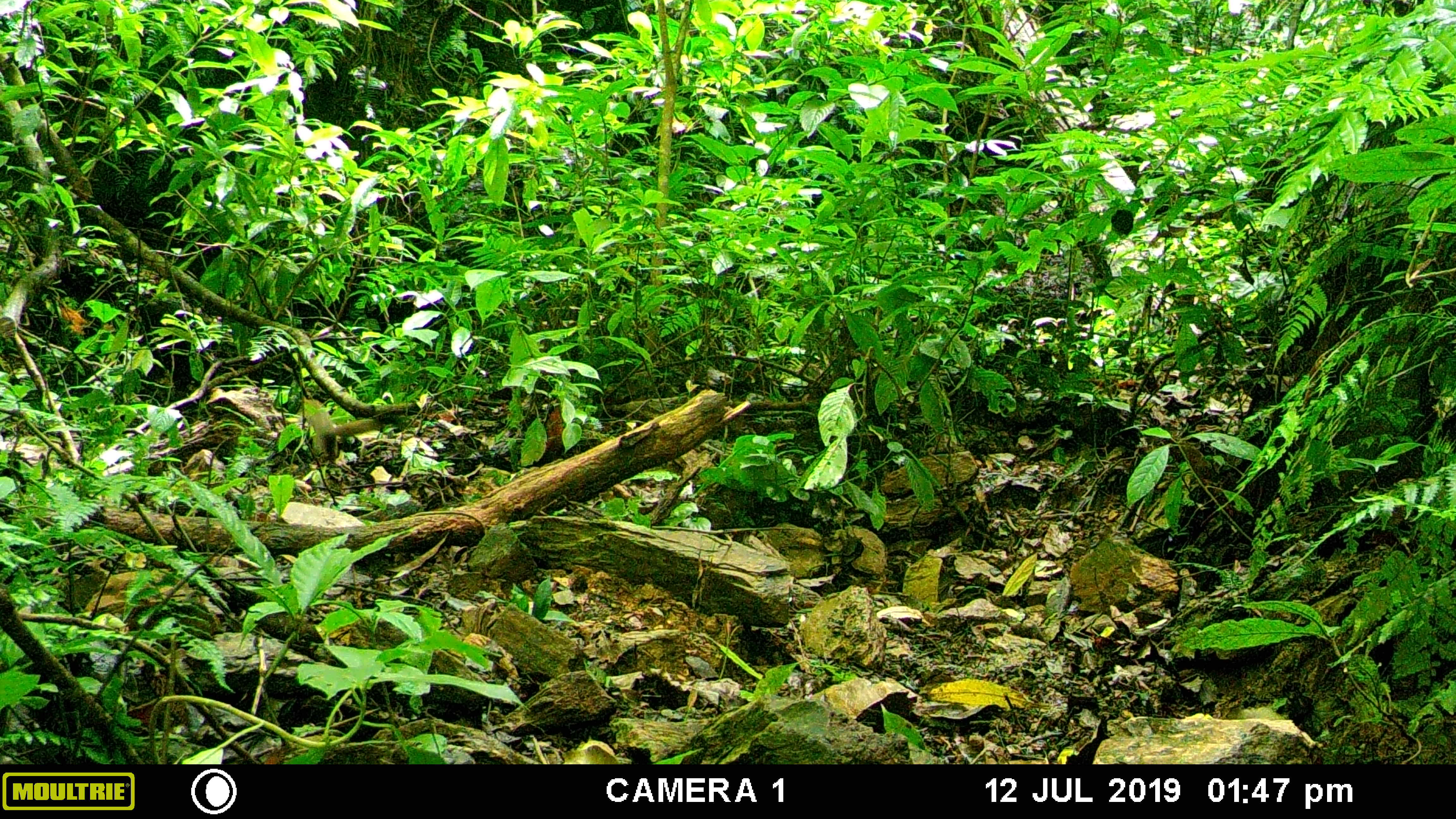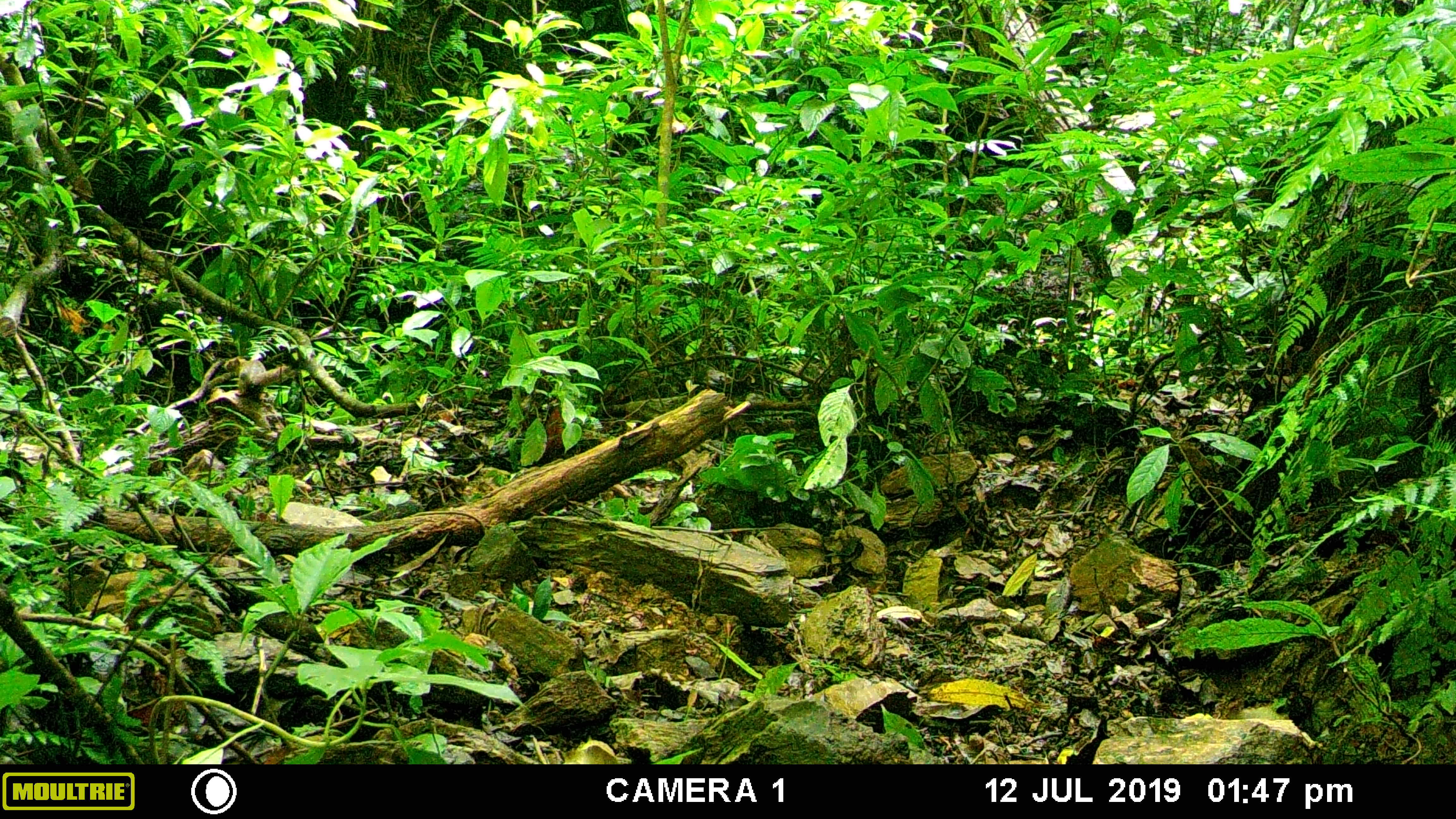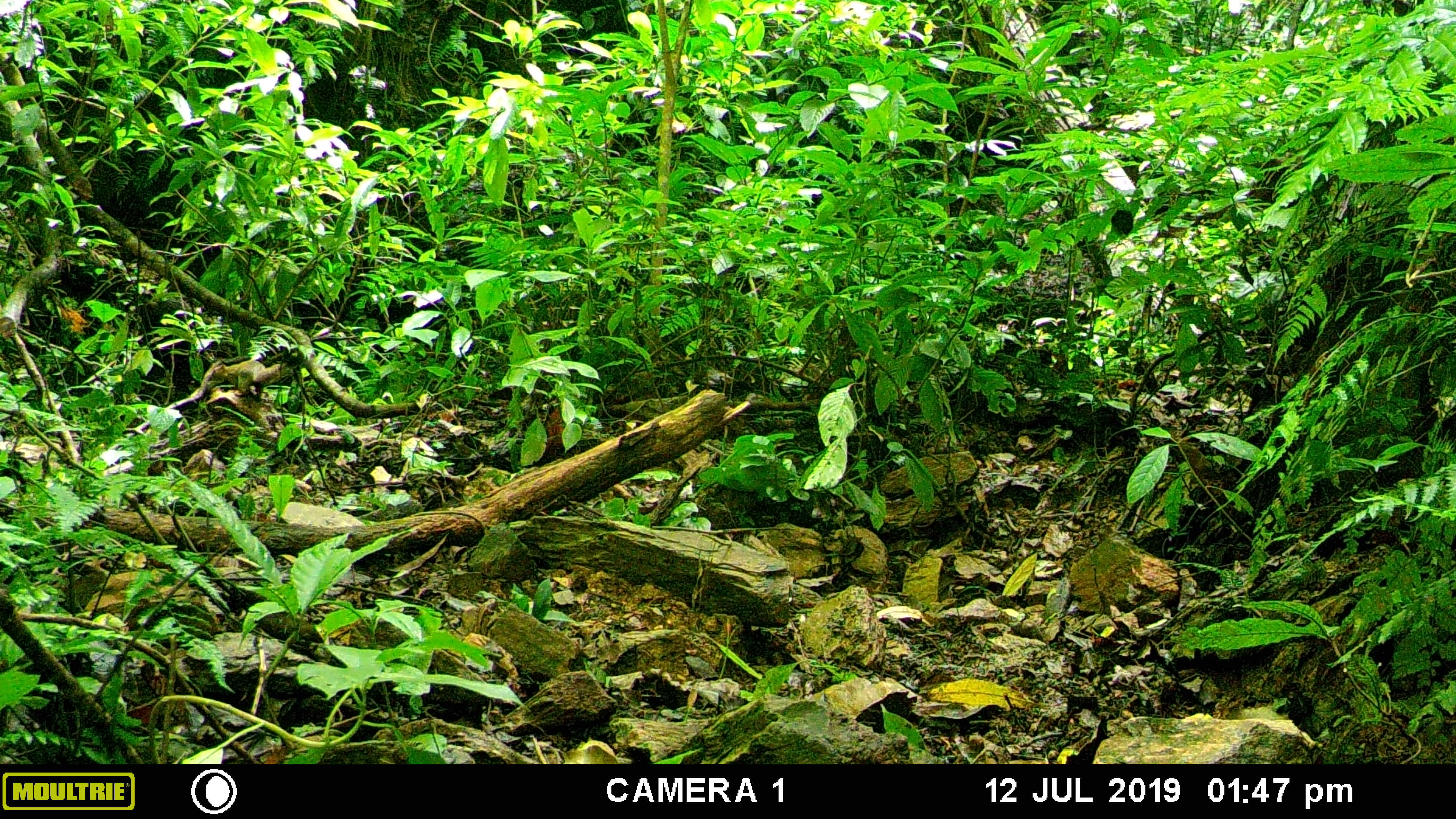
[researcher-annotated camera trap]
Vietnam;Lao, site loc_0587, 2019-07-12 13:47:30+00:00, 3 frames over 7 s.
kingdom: Animalia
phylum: Chordata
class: Mammalia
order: Rodentia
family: Sciuridae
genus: Callosciurus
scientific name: Callosciurus erythraeus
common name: pallas's squirrel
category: pallass squirrel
Pallass squirrel (pallas's squirrel) (Callosciurus erythraeus). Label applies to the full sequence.